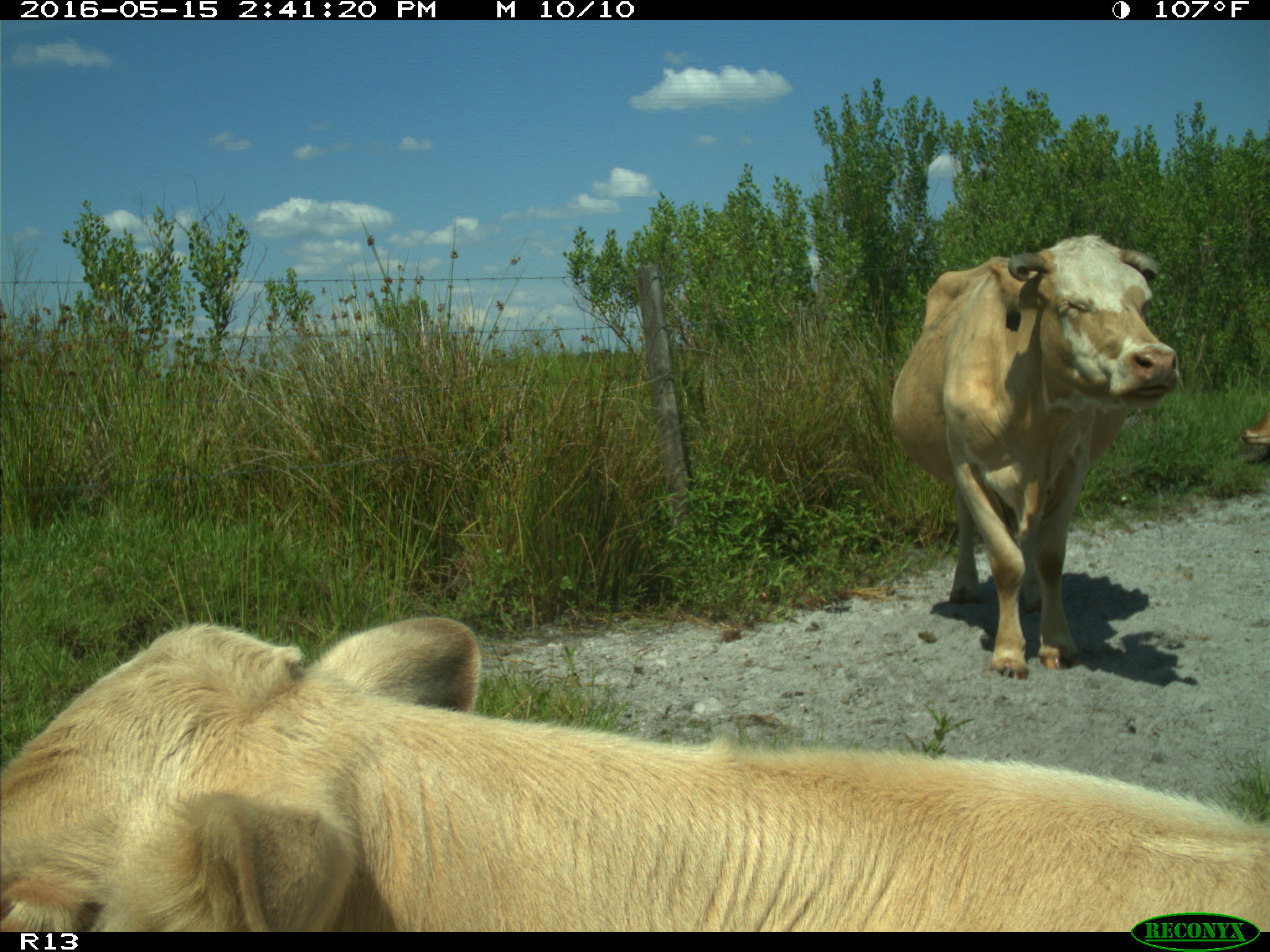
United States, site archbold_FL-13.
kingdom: Animalia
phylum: Chordata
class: Mammalia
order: Artiodactyla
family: Bovidae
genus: Bos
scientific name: Bos taurus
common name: domestic cow